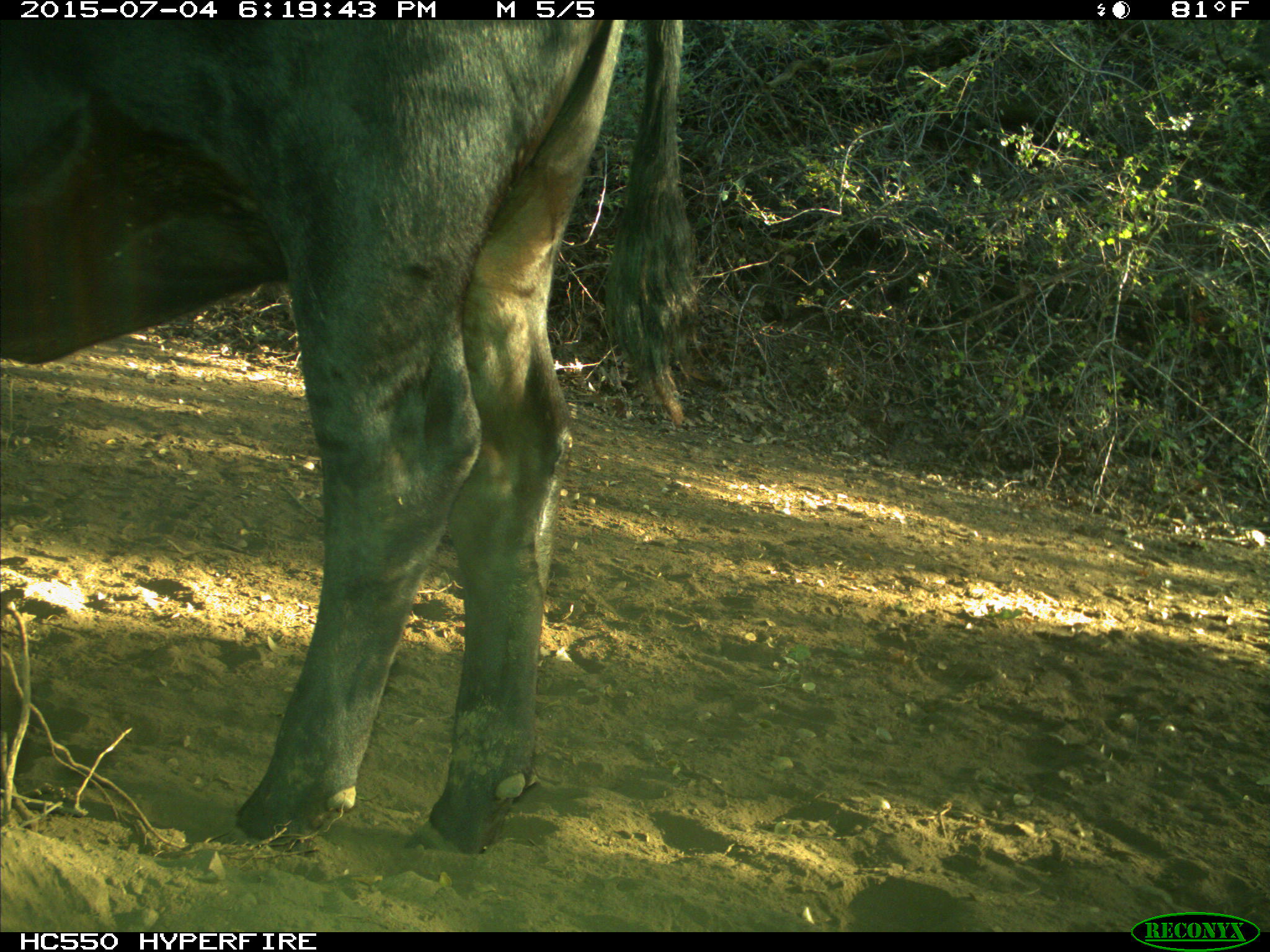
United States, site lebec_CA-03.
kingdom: Animalia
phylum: Chordata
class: Mammalia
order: Artiodactyla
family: Bovidae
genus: Bos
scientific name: Bos taurus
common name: domestic cow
Bos taurus (domestic cow).